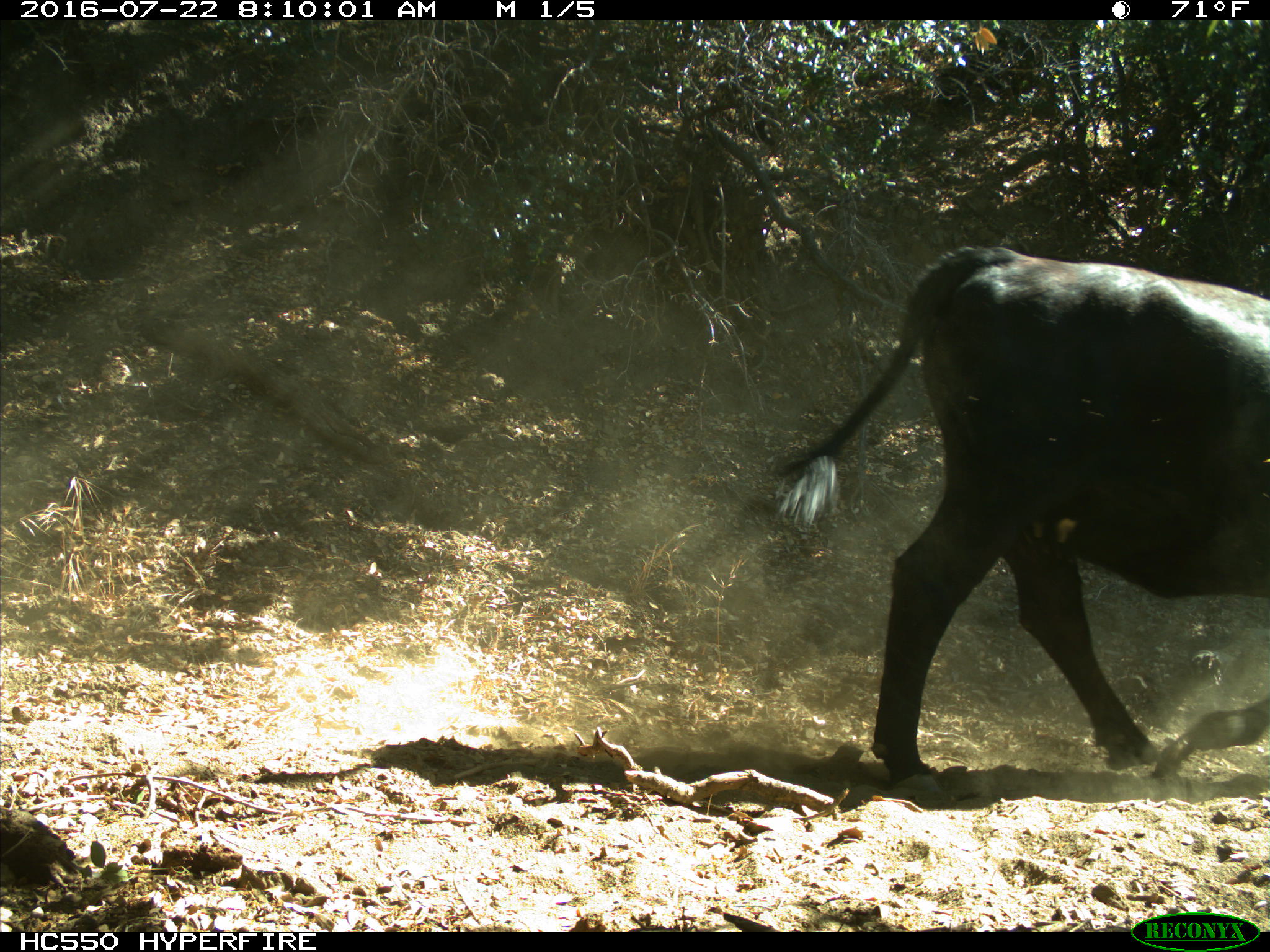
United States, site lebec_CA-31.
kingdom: Animalia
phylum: Chordata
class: Mammalia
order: Artiodactyla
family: Bovidae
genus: Bos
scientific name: Bos taurus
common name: domestic cow